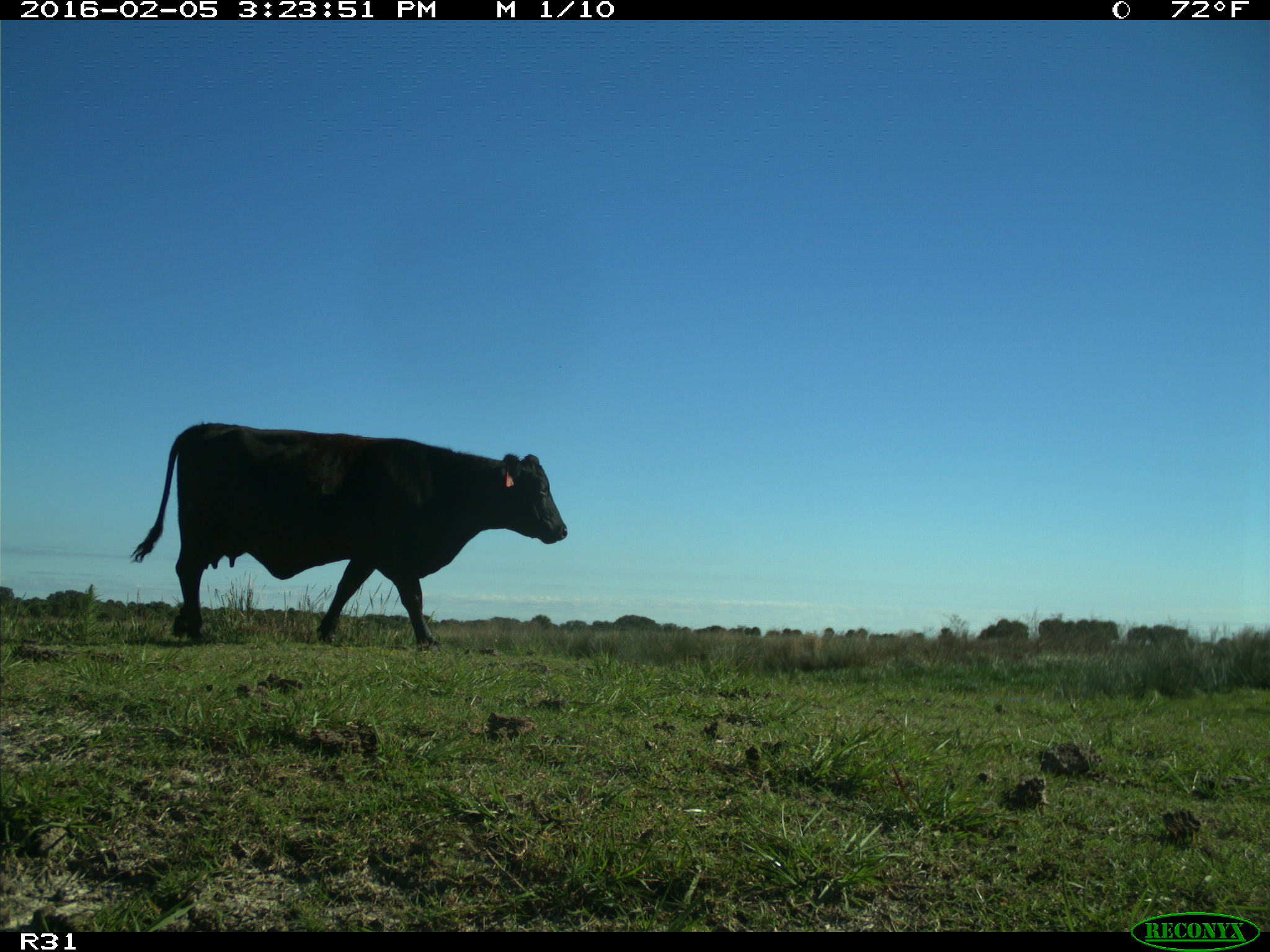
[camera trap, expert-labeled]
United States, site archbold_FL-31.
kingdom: Animalia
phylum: Chordata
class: Mammalia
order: Artiodactyla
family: Bovidae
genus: Bos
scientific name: Bos taurus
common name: domestic cow